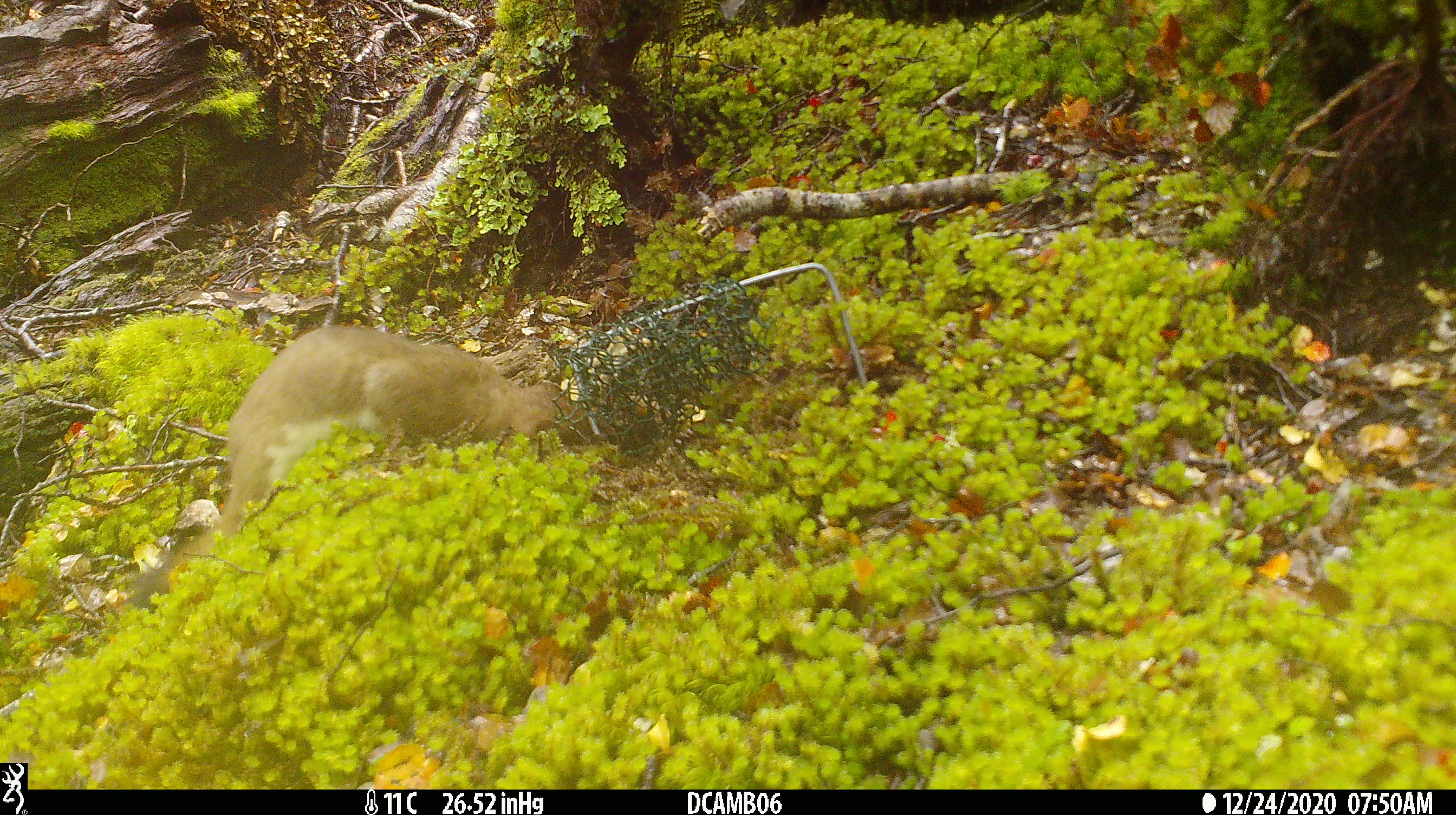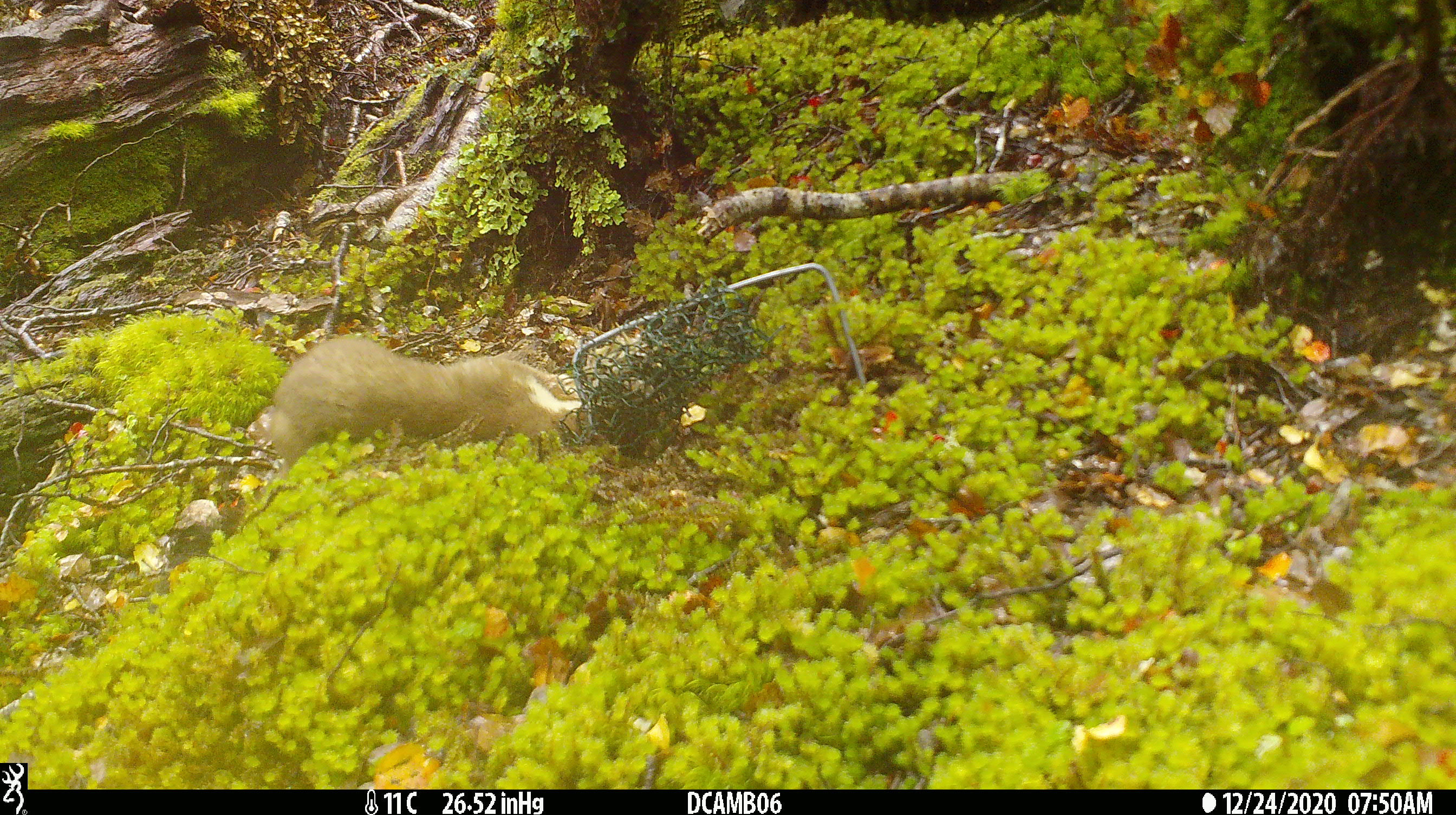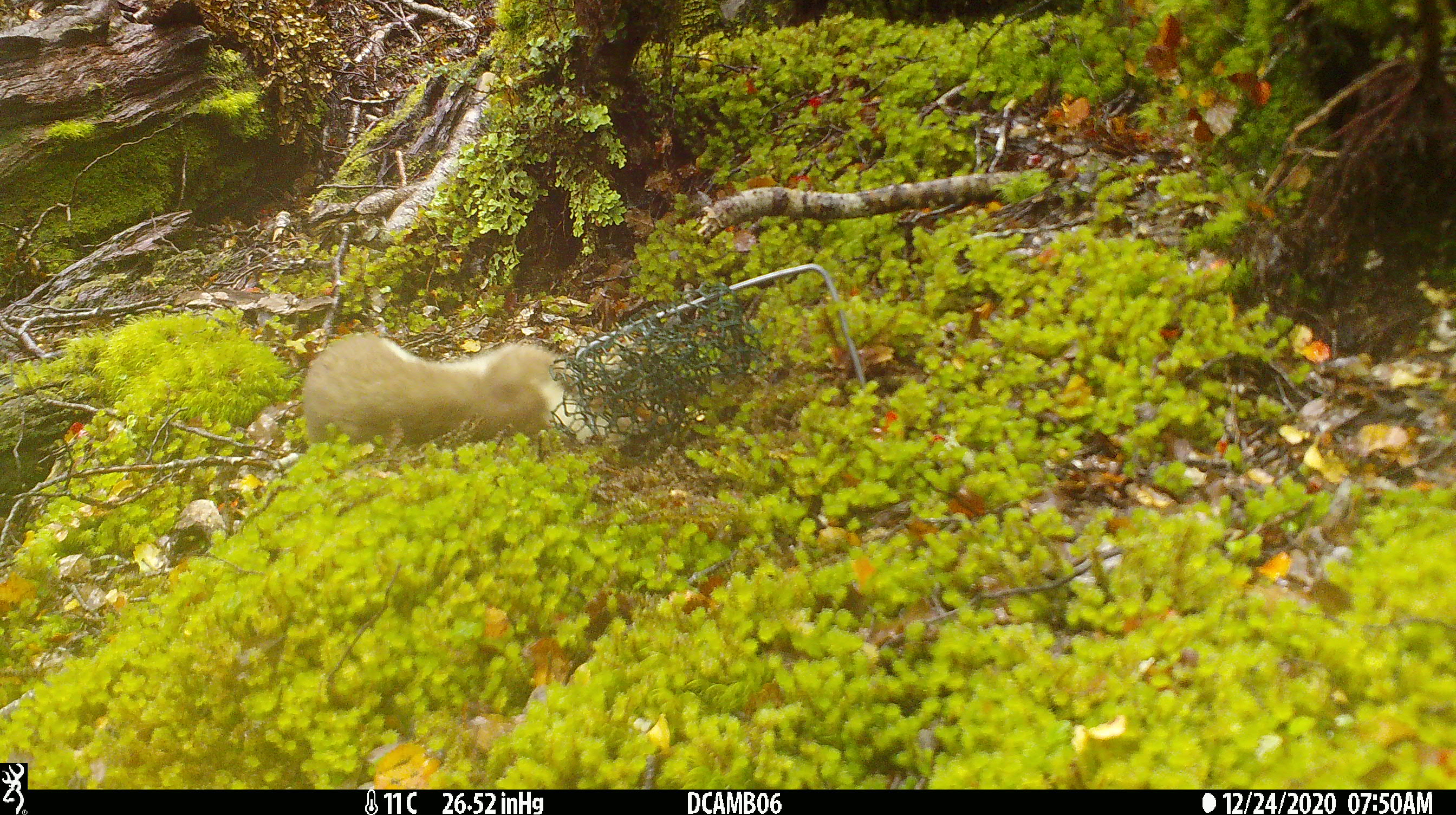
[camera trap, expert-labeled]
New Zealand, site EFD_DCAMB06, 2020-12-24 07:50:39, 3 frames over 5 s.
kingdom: Animalia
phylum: Chordata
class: Mammalia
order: Carnivora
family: Mustelidae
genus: Mustela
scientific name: Mustela erminea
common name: stoat